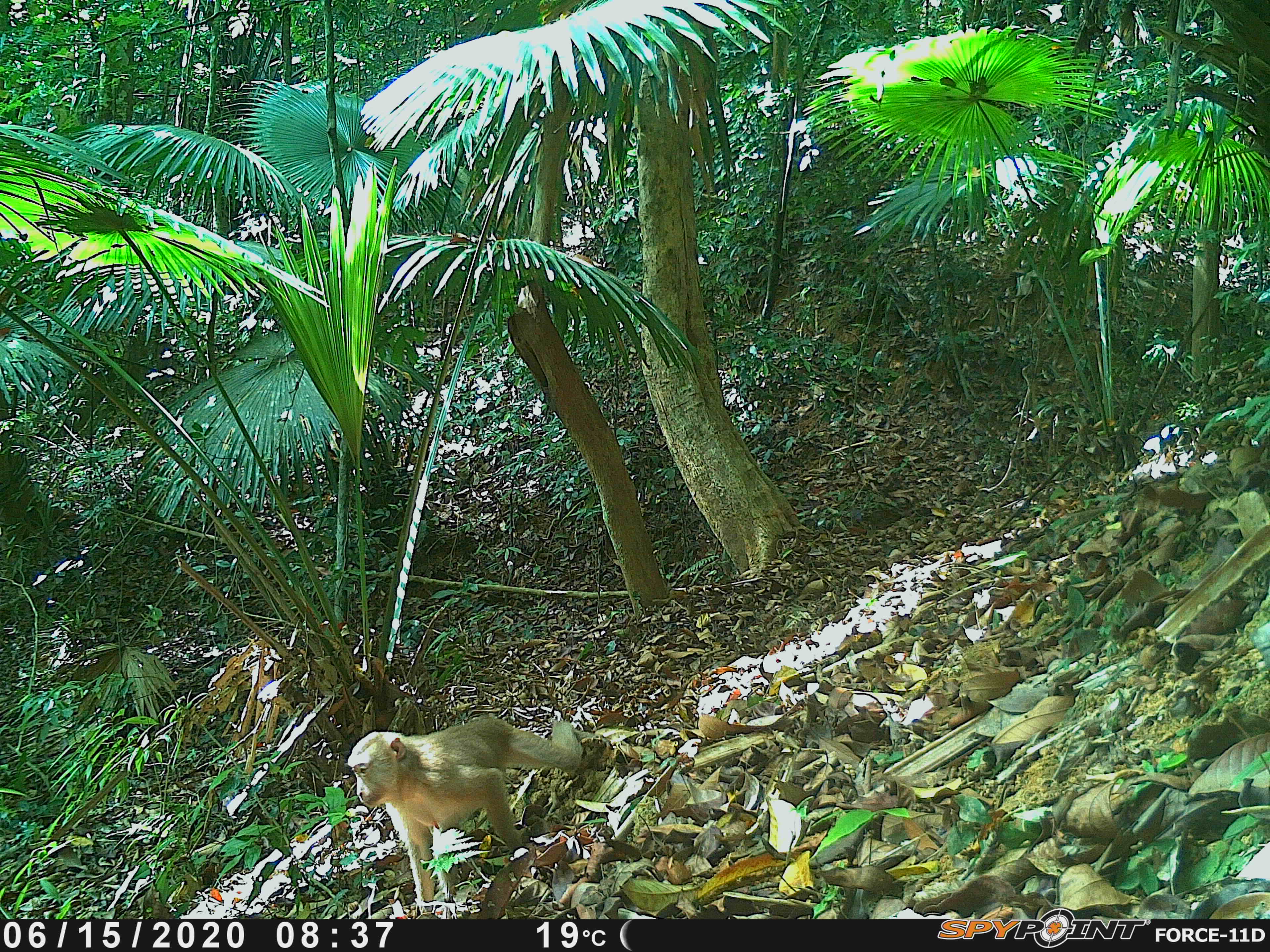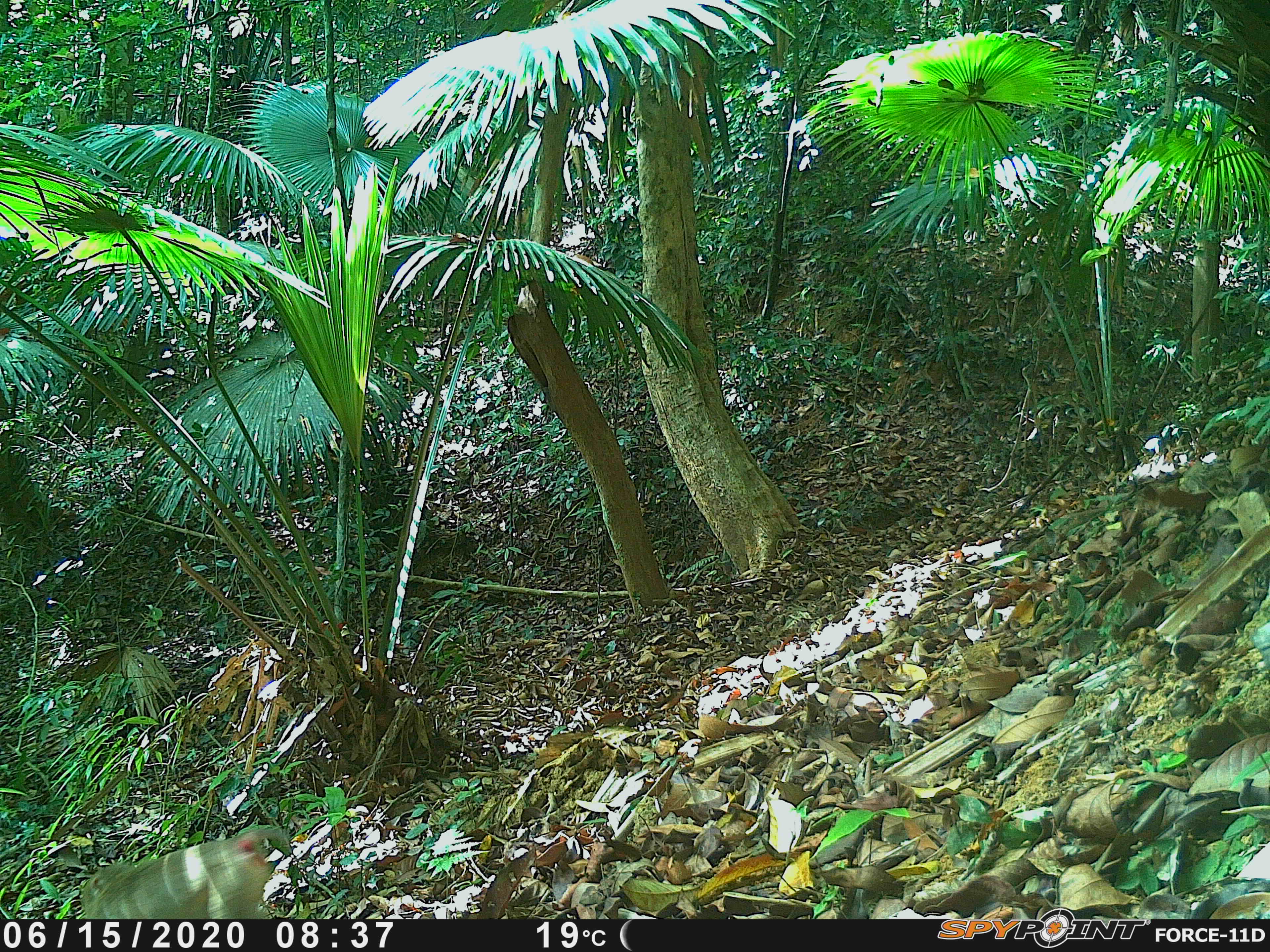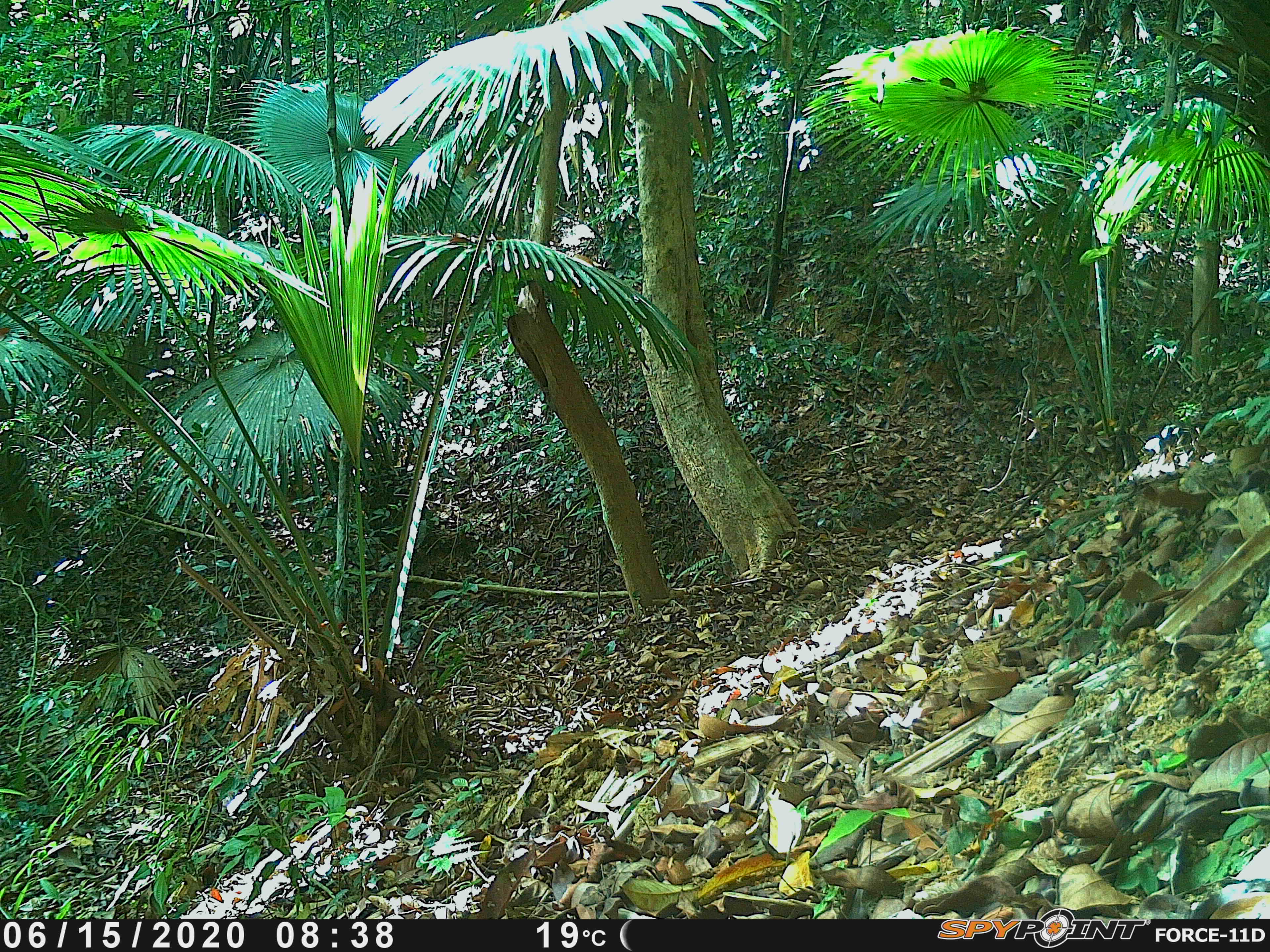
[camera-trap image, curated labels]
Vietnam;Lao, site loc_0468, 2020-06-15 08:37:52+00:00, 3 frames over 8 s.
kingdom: Animalia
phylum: Chordata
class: Mammalia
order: Primates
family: Cercopithecidae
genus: Macaca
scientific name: Macaca nemestrina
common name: pig-tailed macaque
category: pig tailed macaque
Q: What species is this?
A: Pig tailed macaque (pig-tailed macaque) (Macaca nemestrina).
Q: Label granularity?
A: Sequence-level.